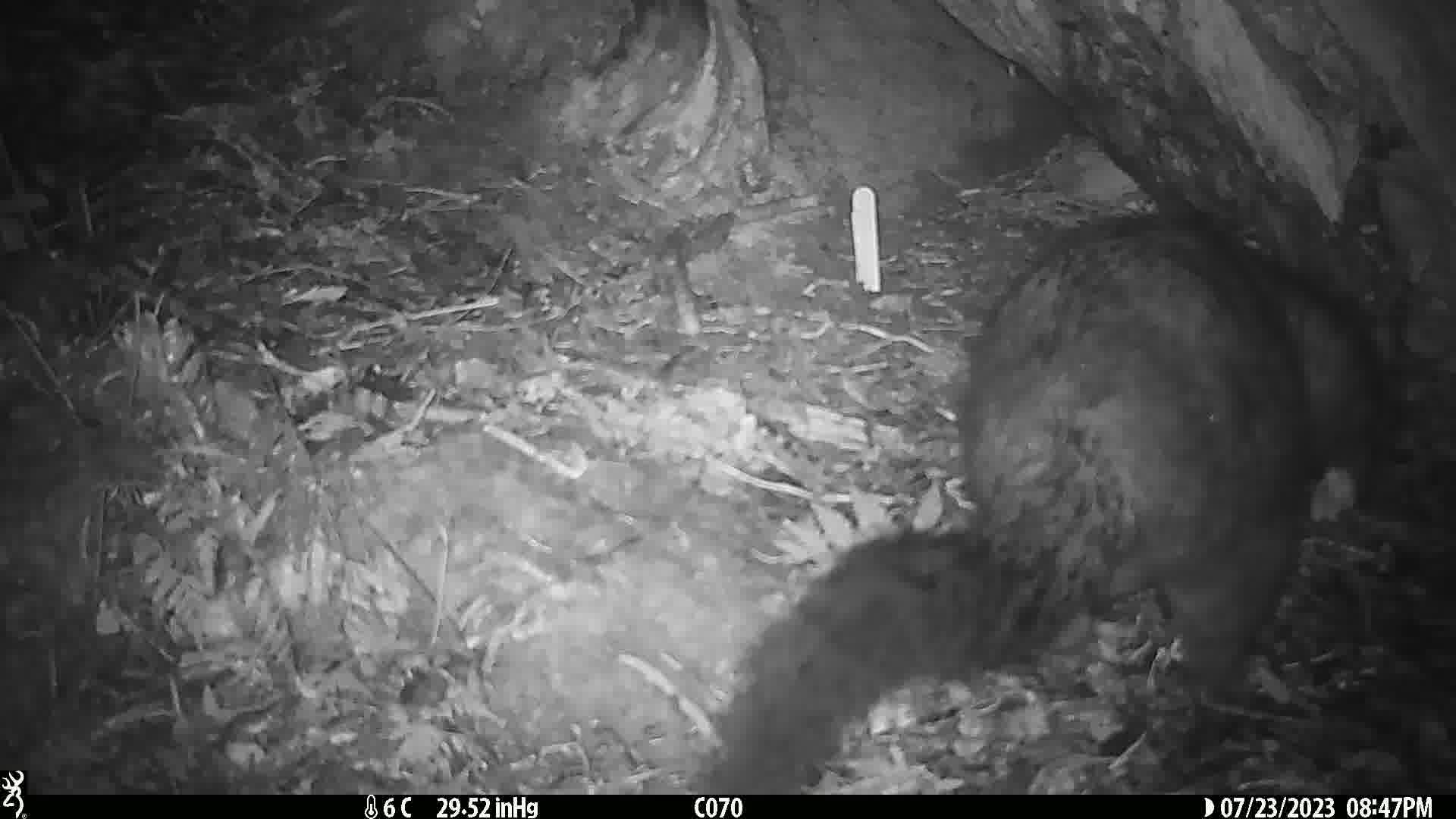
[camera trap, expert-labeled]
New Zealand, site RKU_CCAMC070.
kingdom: Animalia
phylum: Chordata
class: Mammalia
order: Diprotodontia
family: Phalangeridae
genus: Trichosurus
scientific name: Trichosurus vulpecula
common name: common brushtail possum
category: possum